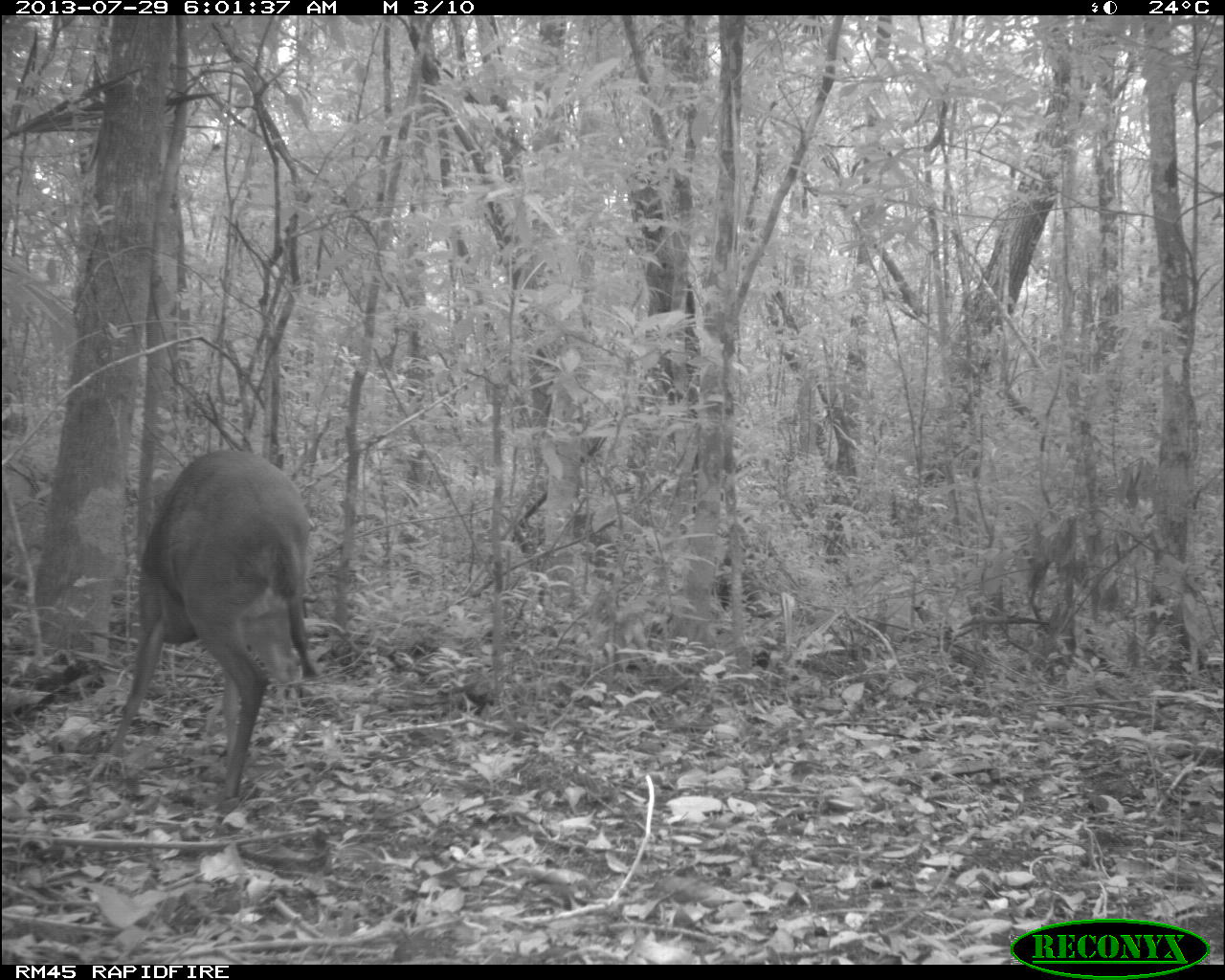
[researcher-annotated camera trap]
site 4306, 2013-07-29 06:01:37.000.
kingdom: Animalia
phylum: Chordata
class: Mammalia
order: Artiodactyla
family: Cervidae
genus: Mazama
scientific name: Mazama temama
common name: central american red brocket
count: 1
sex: male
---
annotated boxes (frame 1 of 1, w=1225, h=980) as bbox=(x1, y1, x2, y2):
mazama temama: bbox=(102, 446, 319, 799)